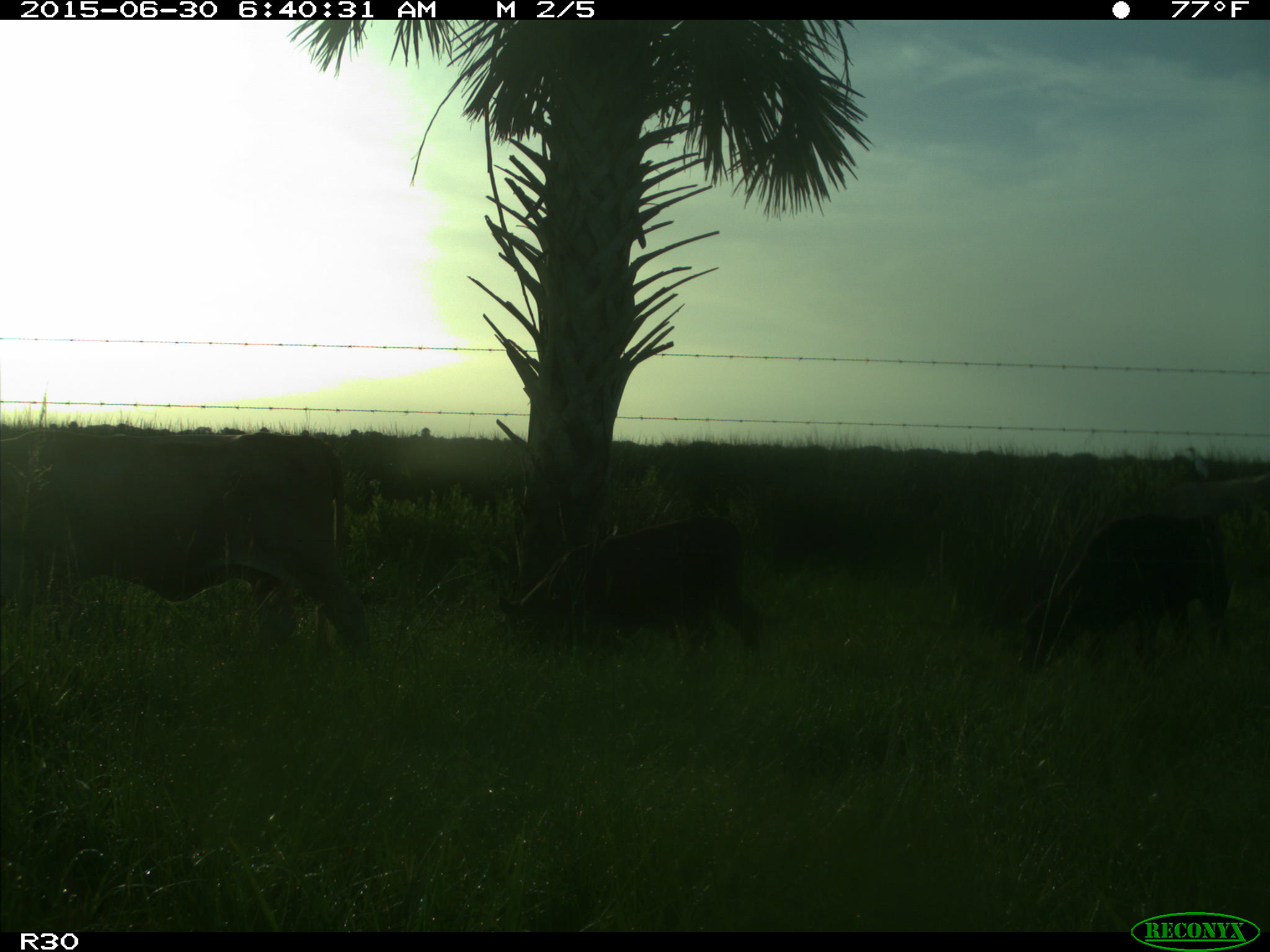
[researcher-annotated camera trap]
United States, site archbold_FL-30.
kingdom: Animalia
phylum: Chordata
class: Mammalia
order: Artiodactyla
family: Bovidae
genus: Bos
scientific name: Bos taurus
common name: domestic cow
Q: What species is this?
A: Bos taurus (domestic cow).